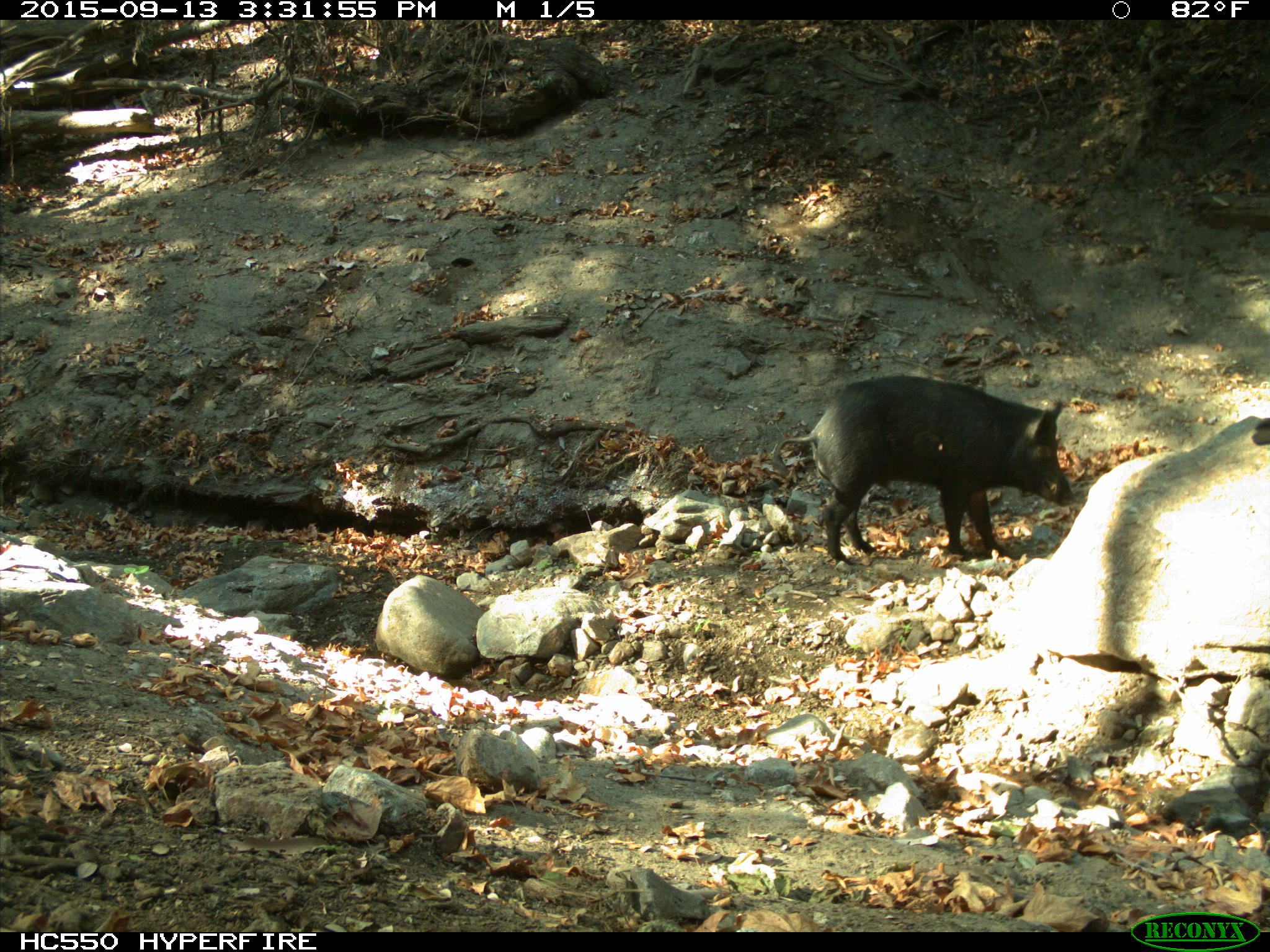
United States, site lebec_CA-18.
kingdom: Animalia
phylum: Chordata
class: Mammalia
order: Artiodactyla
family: Suidae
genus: Sus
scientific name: Sus scrofa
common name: wild boar